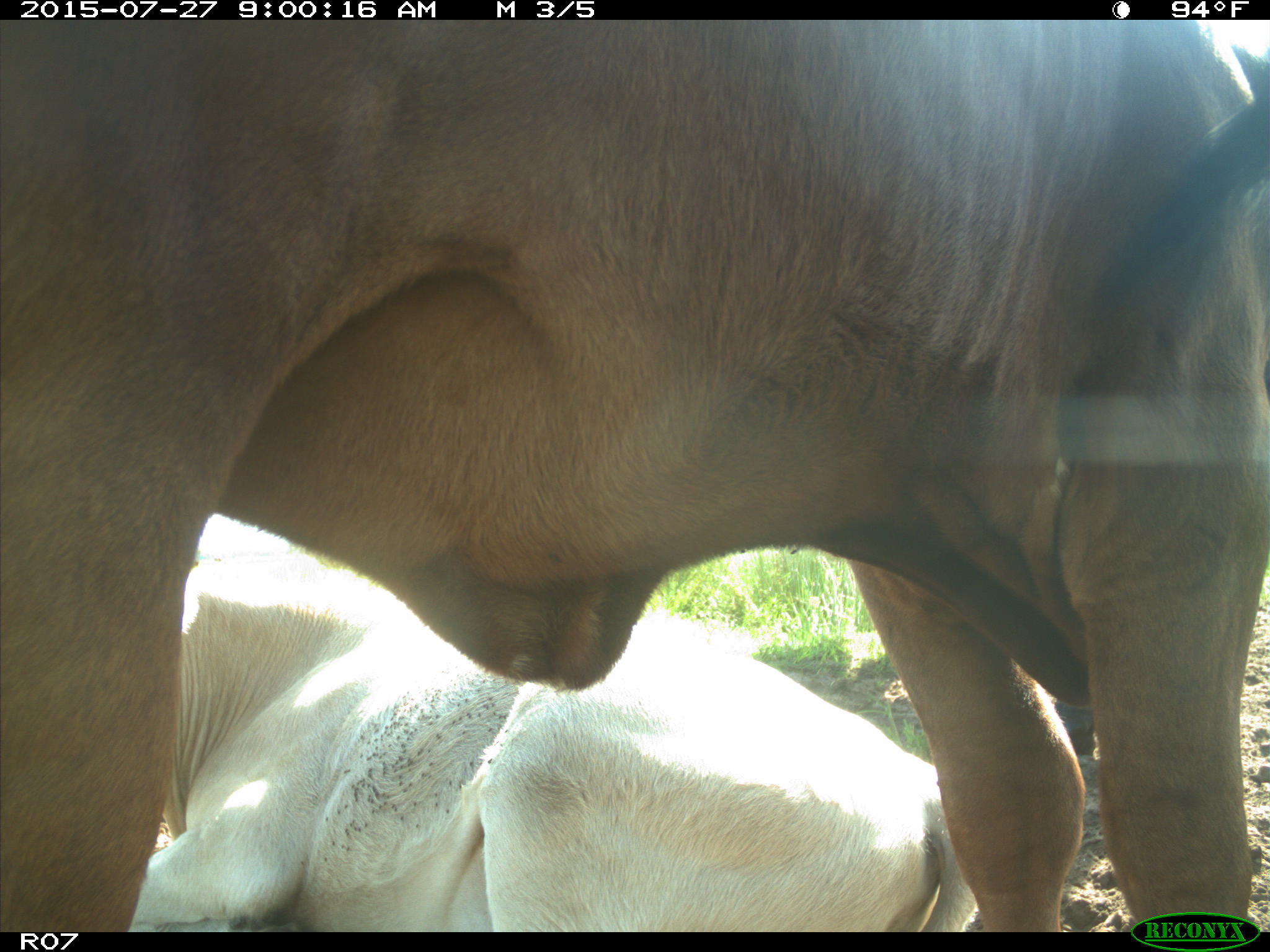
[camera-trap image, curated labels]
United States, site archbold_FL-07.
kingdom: Animalia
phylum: Chordata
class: Mammalia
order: Artiodactyla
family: Bovidae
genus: Bos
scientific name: Bos taurus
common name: domestic cow